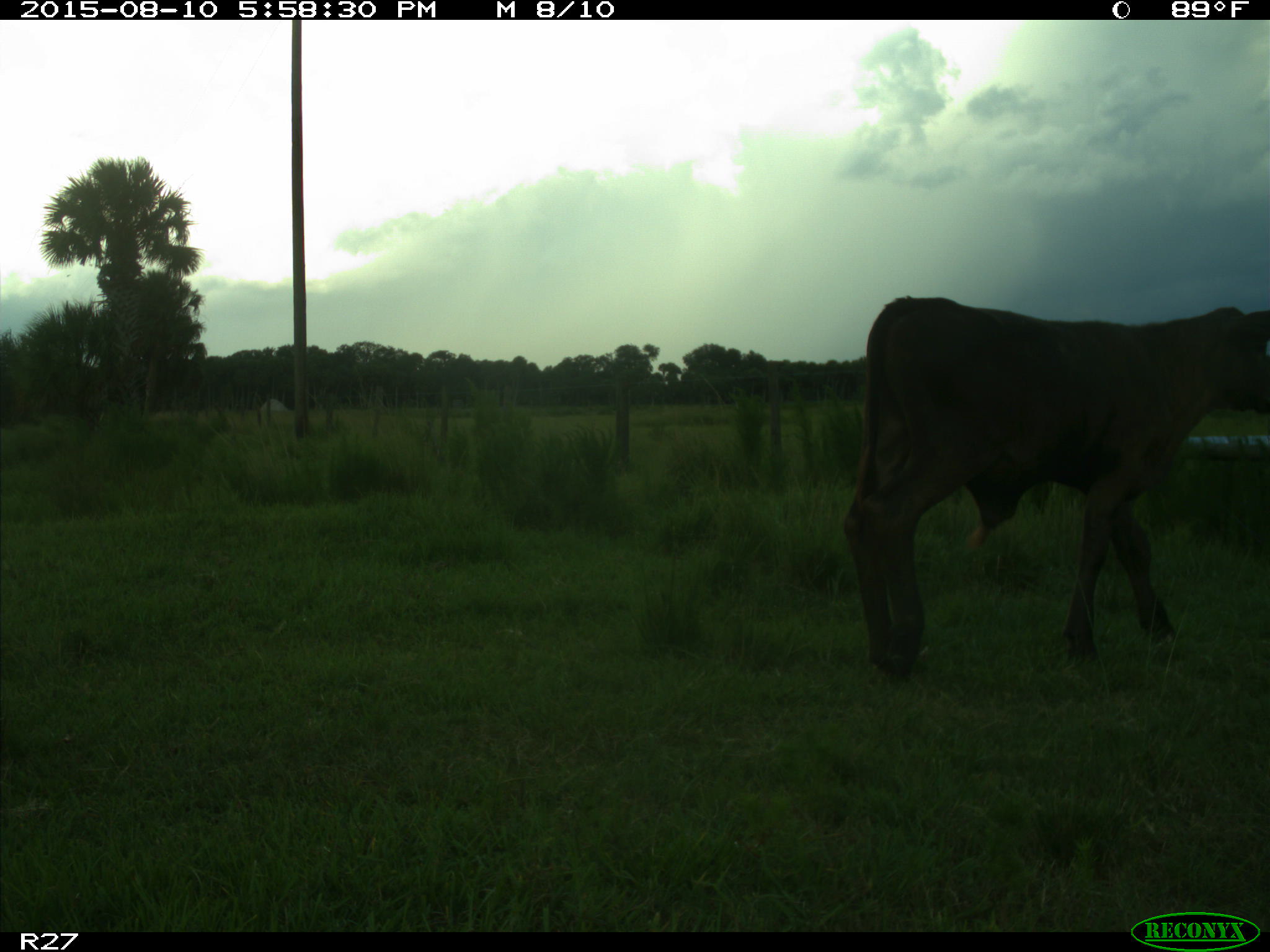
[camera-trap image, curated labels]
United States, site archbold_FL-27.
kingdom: Animalia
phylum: Chordata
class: Mammalia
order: Artiodactyla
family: Bovidae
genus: Bos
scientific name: Bos taurus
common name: domestic cow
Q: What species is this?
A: Bos taurus (domestic cow).